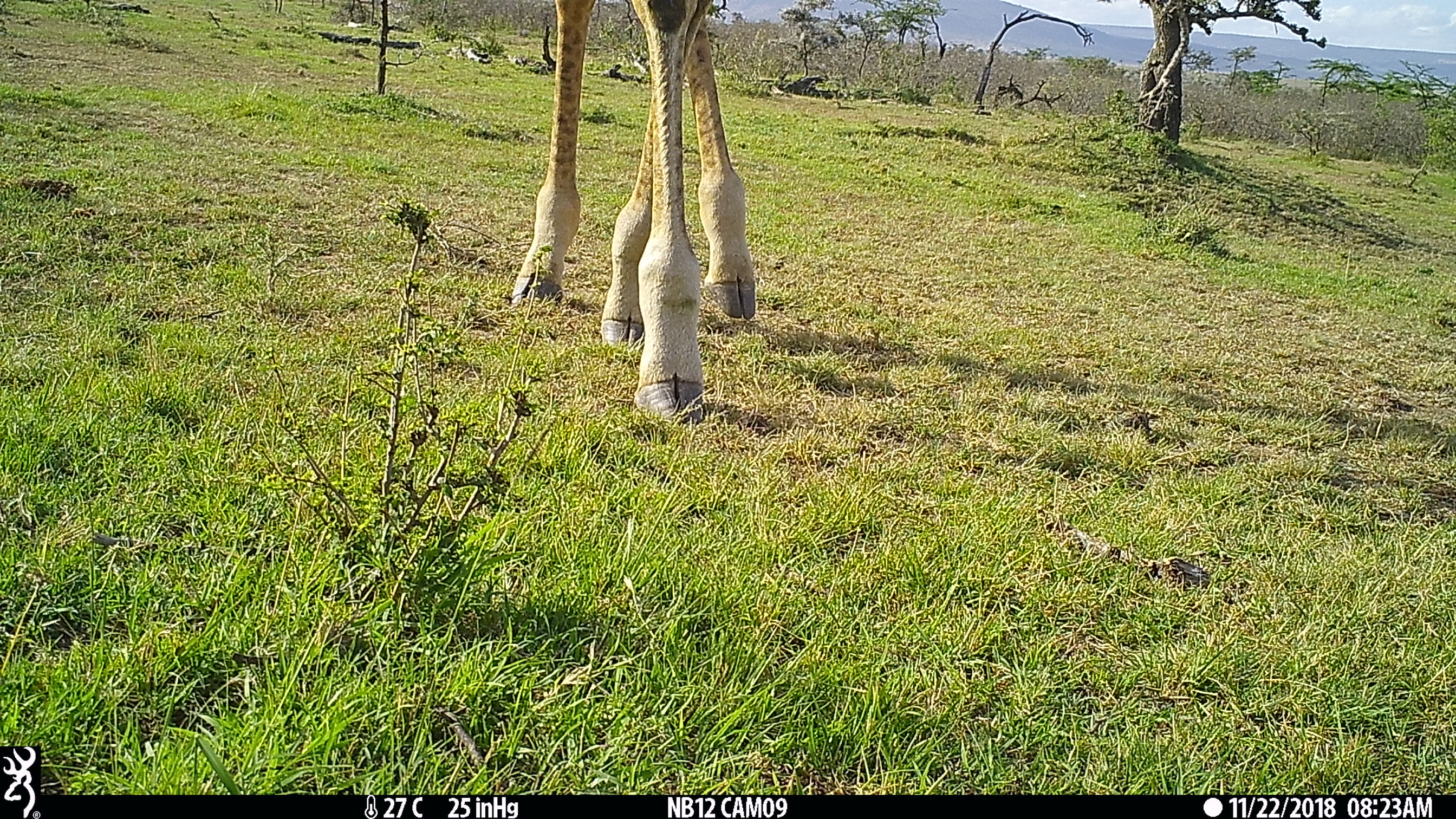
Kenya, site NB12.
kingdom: Animalia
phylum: Chordata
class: Mammalia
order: Artiodactyla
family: Giraffidae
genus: Giraffa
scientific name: Giraffa camelopardalis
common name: northern giraffe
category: giraffe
Giraffe (northern giraffe) (Giraffa camelopardalis).